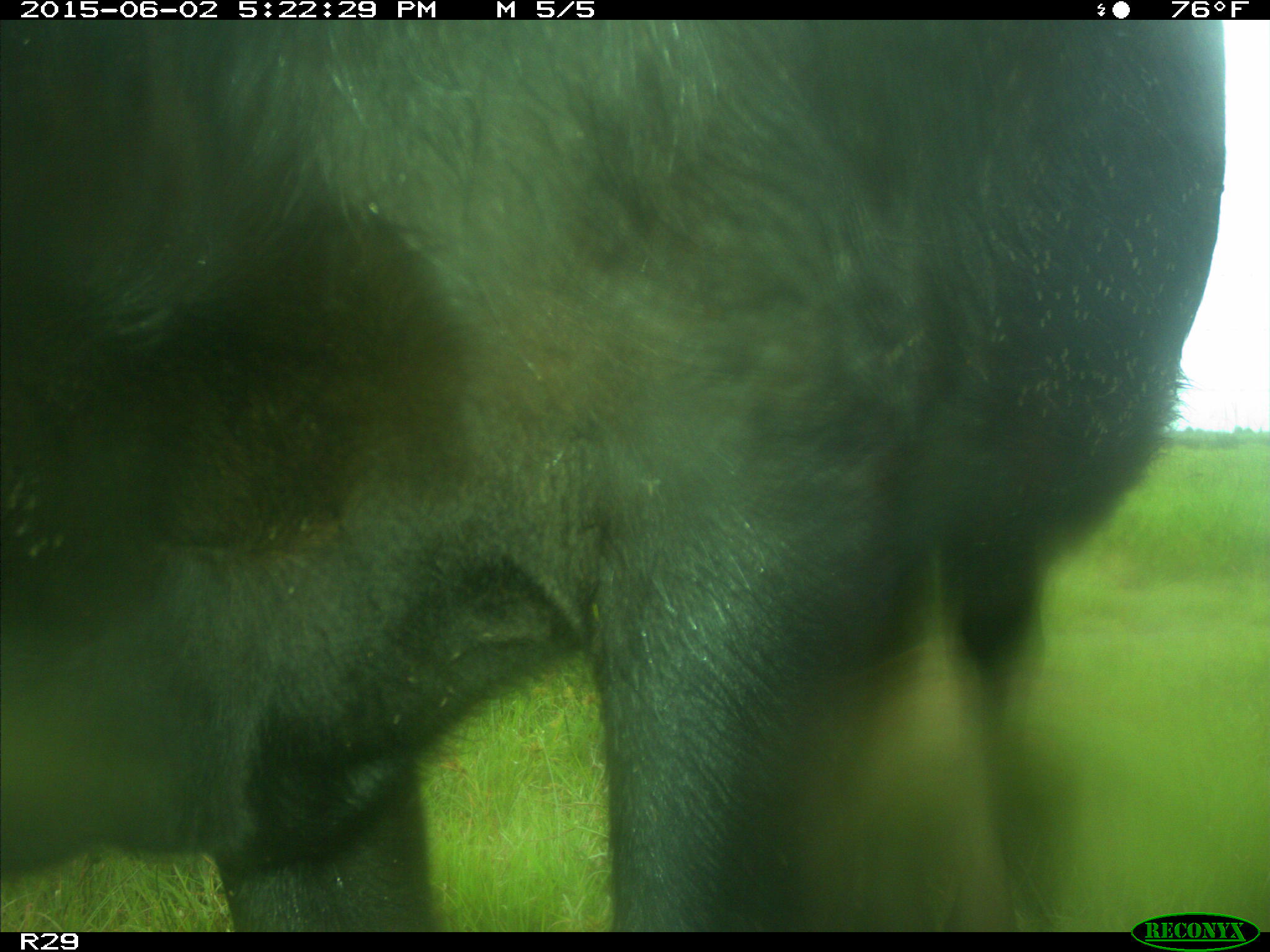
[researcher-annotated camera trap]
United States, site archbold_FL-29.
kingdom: Animalia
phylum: Chordata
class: Mammalia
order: Artiodactyla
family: Bovidae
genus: Bos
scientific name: Bos taurus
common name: domestic cow